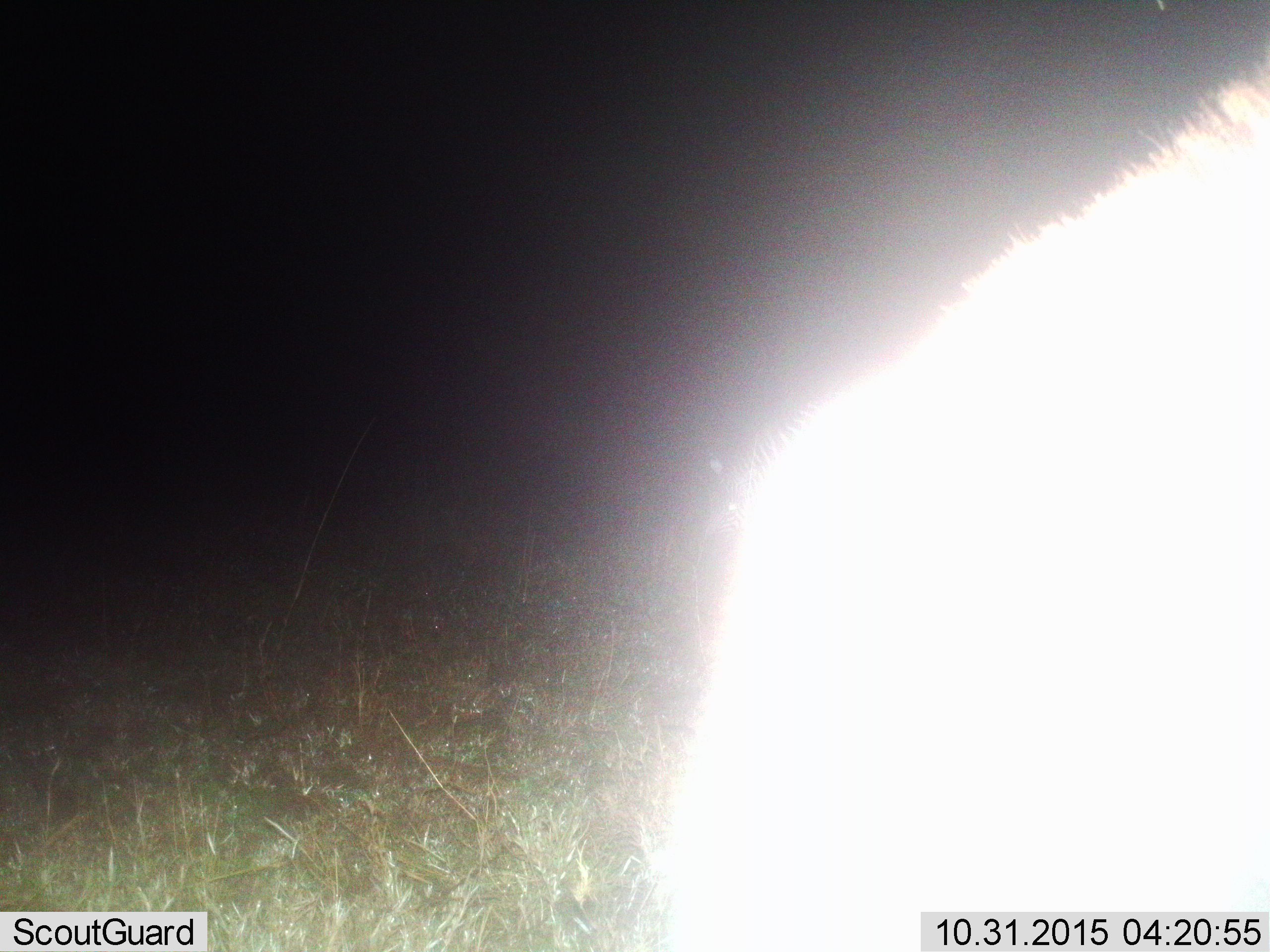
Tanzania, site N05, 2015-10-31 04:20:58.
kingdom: Animalia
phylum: Chordata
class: Mammalia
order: Carnivora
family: Hyaenidae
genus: Crocuta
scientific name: Crocuta crocuta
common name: spotted hyena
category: hyenaspotted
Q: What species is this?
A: Hyenaspotted (spotted hyena) (Crocuta crocuta).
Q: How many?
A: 1.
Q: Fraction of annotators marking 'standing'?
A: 100%.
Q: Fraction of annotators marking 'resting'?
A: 0%.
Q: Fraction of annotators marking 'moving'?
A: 0%.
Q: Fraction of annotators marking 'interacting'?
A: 0%.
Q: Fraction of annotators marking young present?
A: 0%.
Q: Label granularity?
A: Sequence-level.